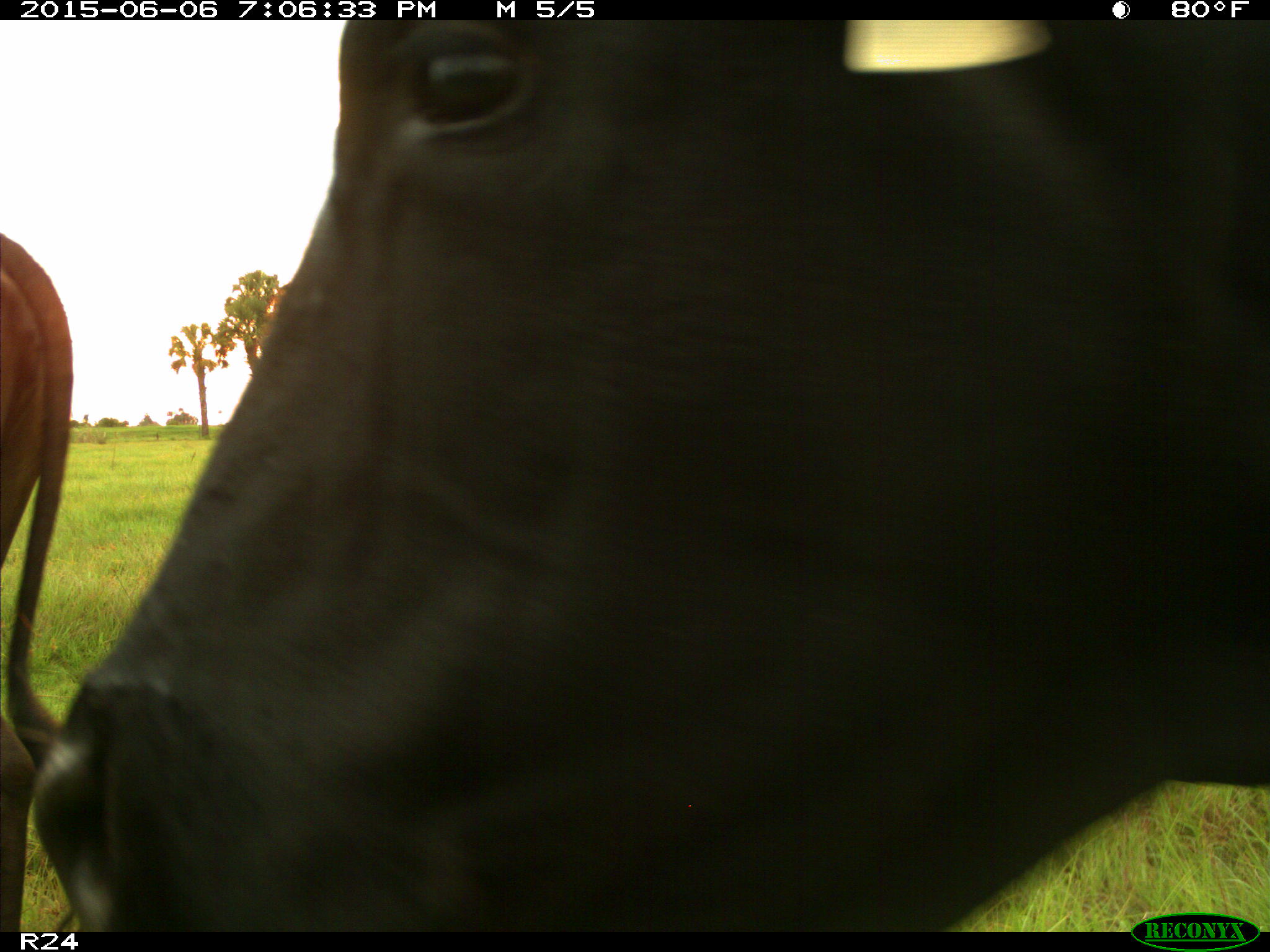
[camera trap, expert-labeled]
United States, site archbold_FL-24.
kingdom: Animalia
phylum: Chordata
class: Mammalia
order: Artiodactyla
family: Bovidae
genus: Bos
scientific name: Bos taurus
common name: domestic cow